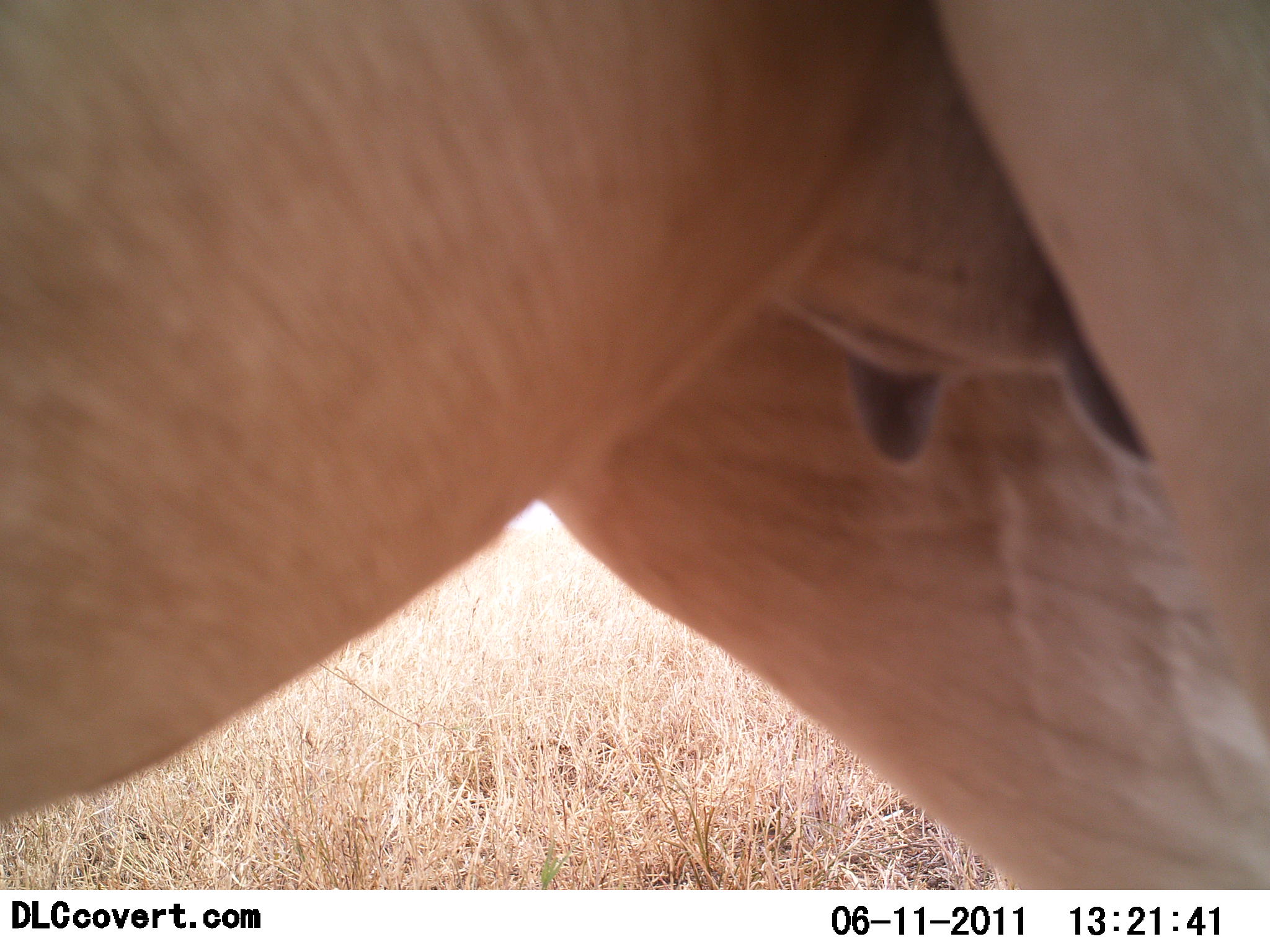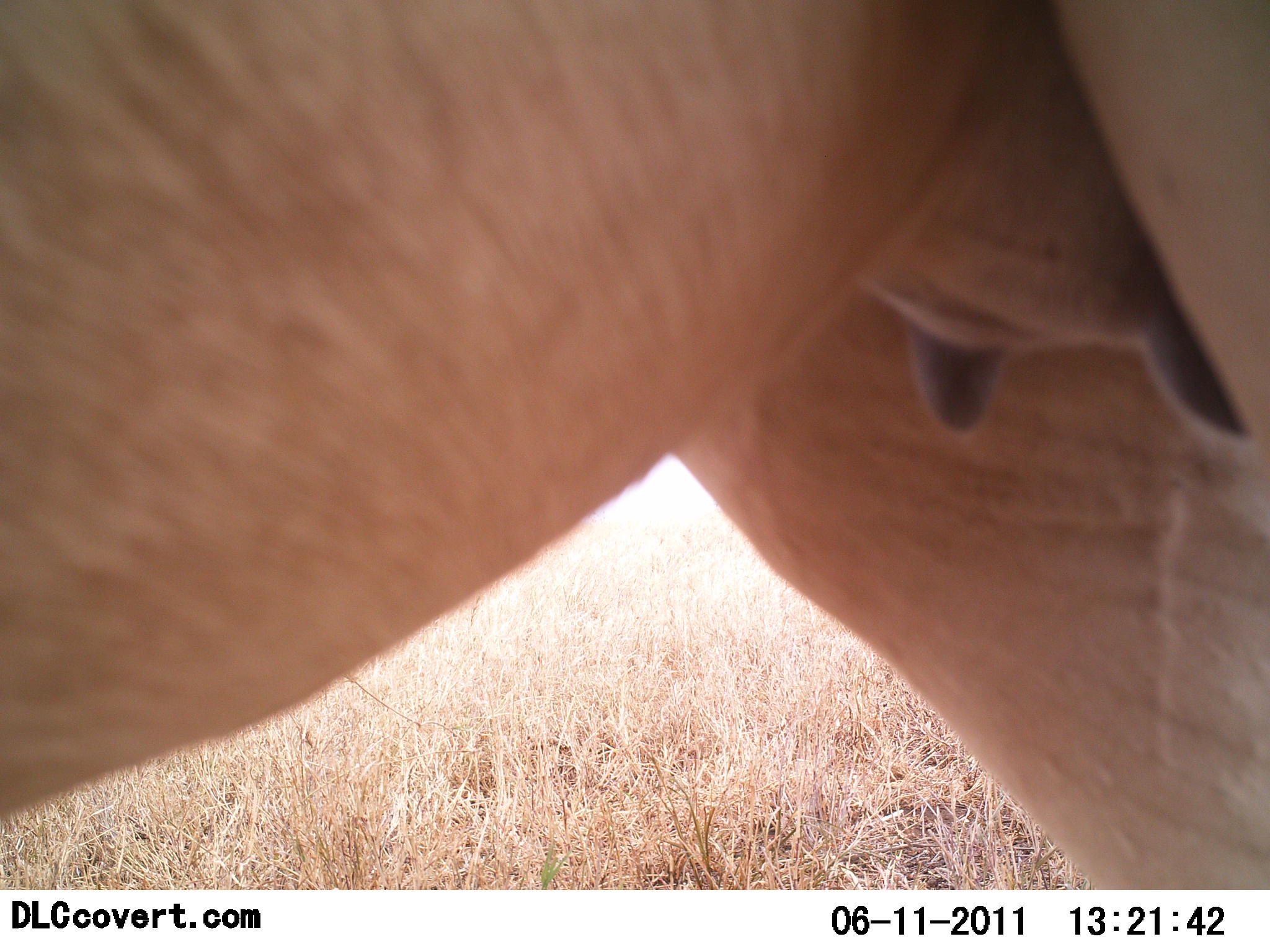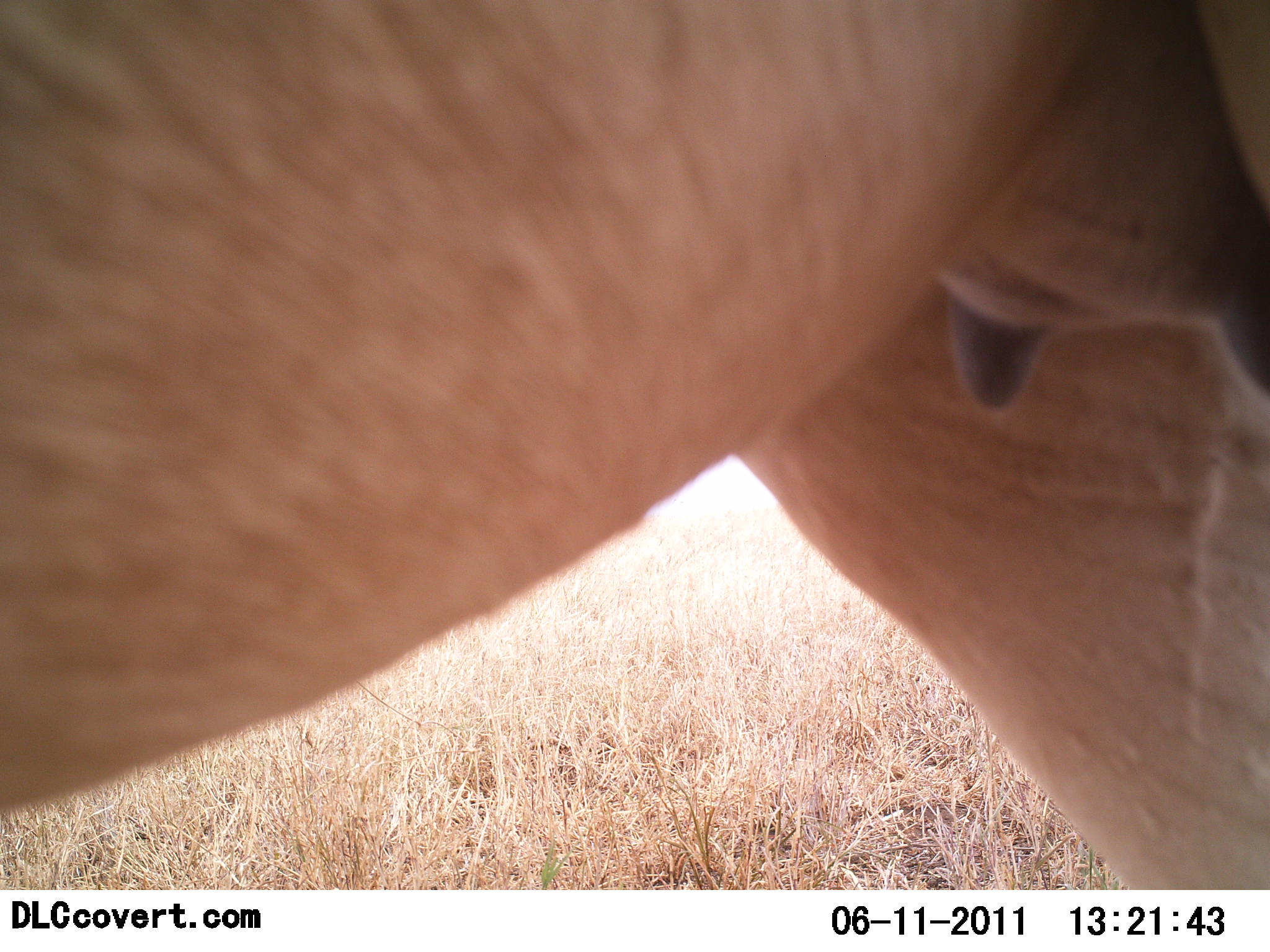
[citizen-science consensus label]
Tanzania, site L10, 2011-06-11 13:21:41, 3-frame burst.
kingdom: Animalia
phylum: Chordata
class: Mammalia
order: Artiodactyla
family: Bovidae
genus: Alcelaphus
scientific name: Alcelaphus buselaphus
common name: hartebeest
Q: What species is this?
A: Hartebeest (Alcelaphus buselaphus).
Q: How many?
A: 1.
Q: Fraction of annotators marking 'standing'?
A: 80%.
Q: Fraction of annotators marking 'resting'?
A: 0%.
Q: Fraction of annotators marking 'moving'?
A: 20%.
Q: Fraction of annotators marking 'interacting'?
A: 0%.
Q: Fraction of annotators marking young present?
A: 0%.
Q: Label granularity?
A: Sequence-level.